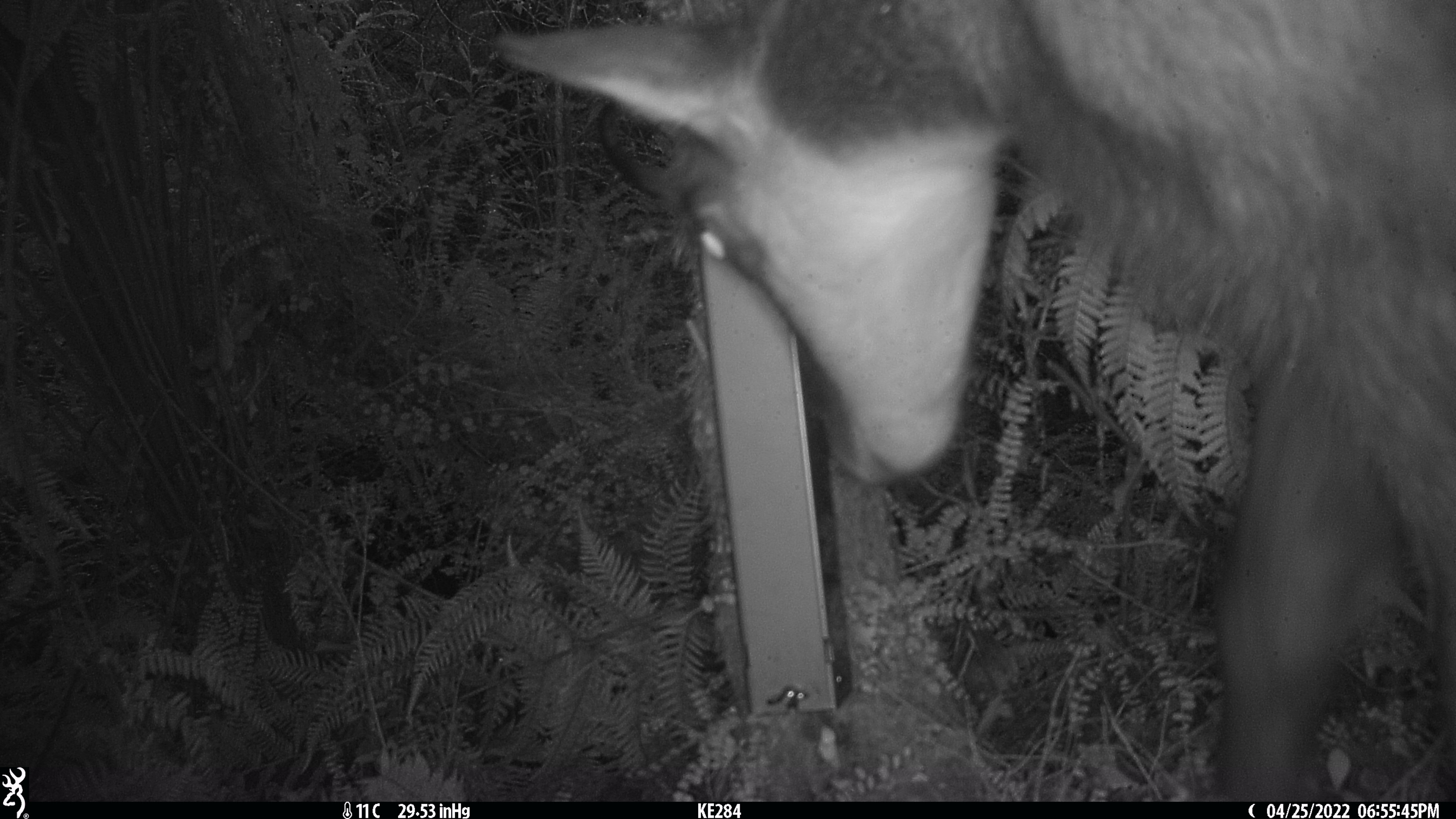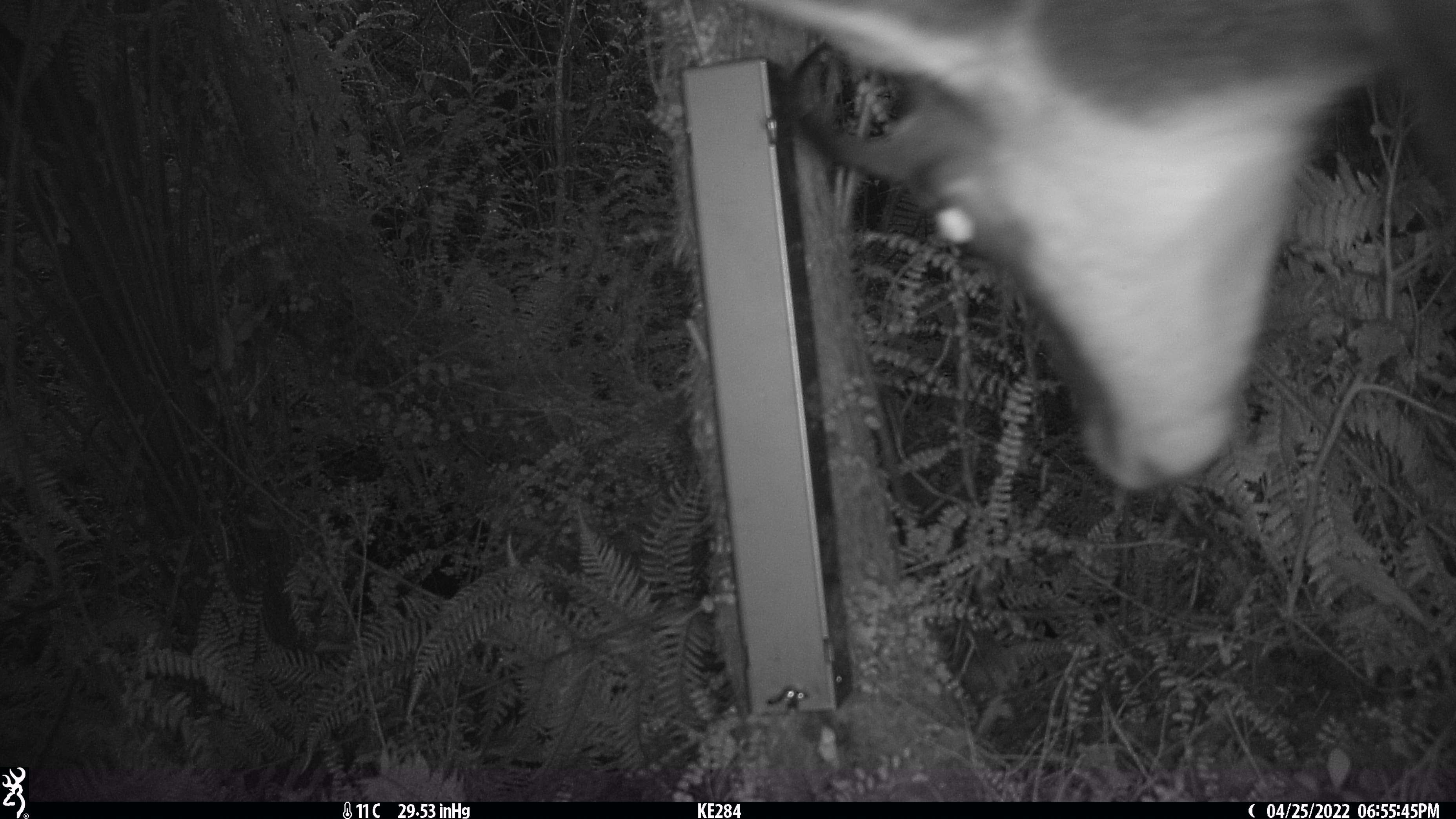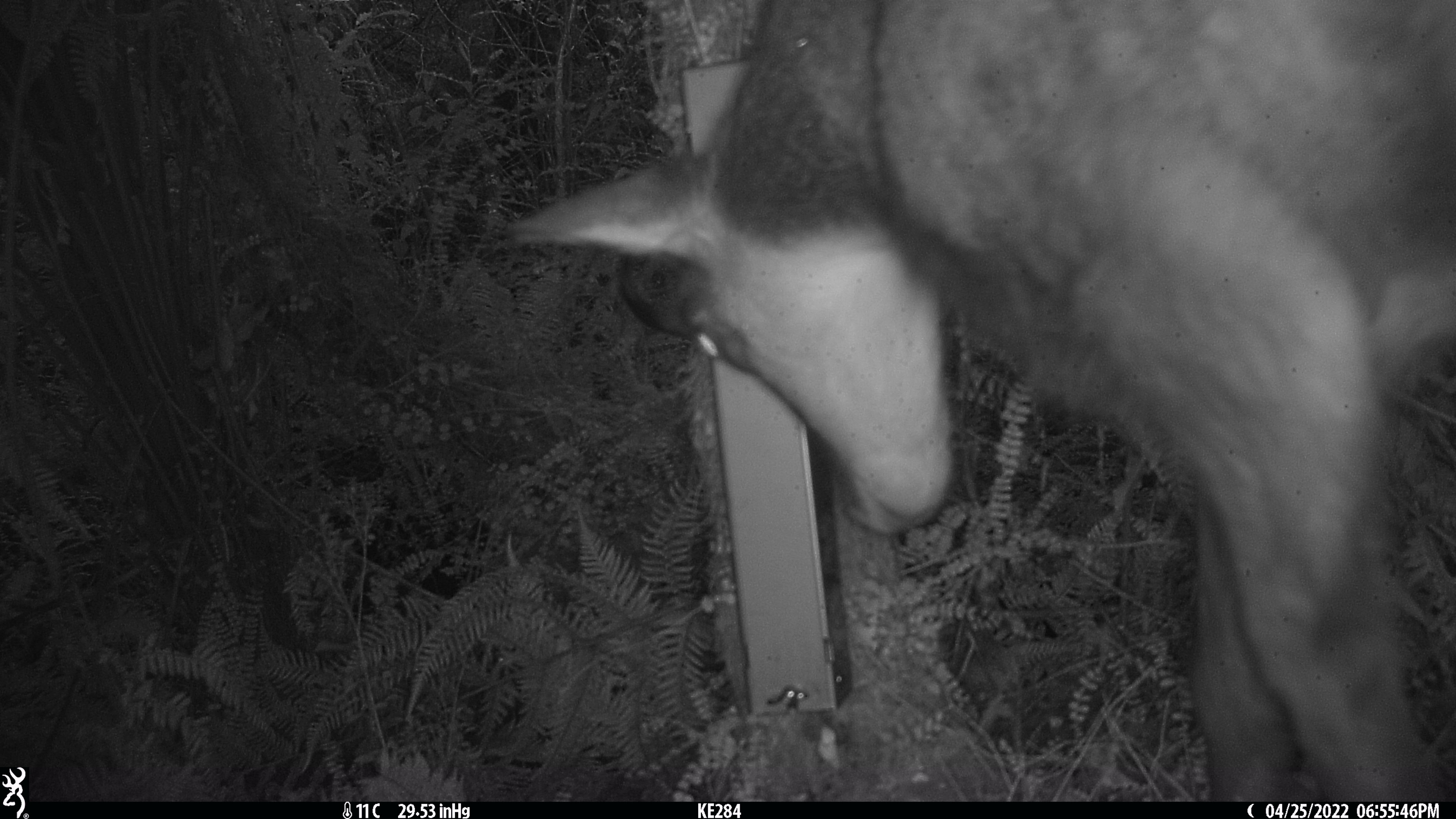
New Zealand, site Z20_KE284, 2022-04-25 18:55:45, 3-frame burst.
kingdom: Animalia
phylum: Chordata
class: Mammalia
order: Artiodactyla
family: Bovidae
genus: Rupicapra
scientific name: Rupicapra rupicapra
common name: alpine chamois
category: chamois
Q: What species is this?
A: Chamois (alpine chamois) (Rupicapra rupicapra).